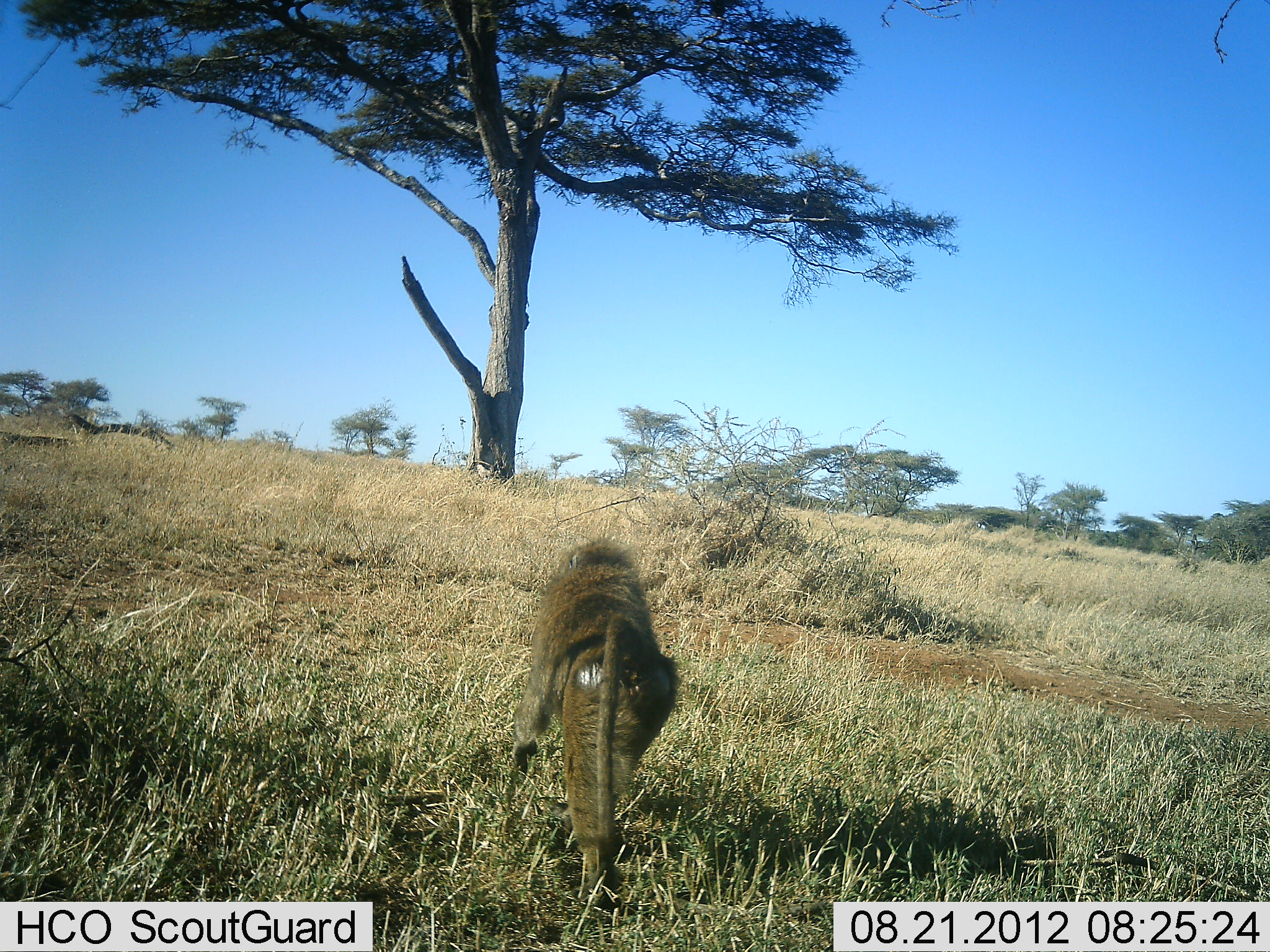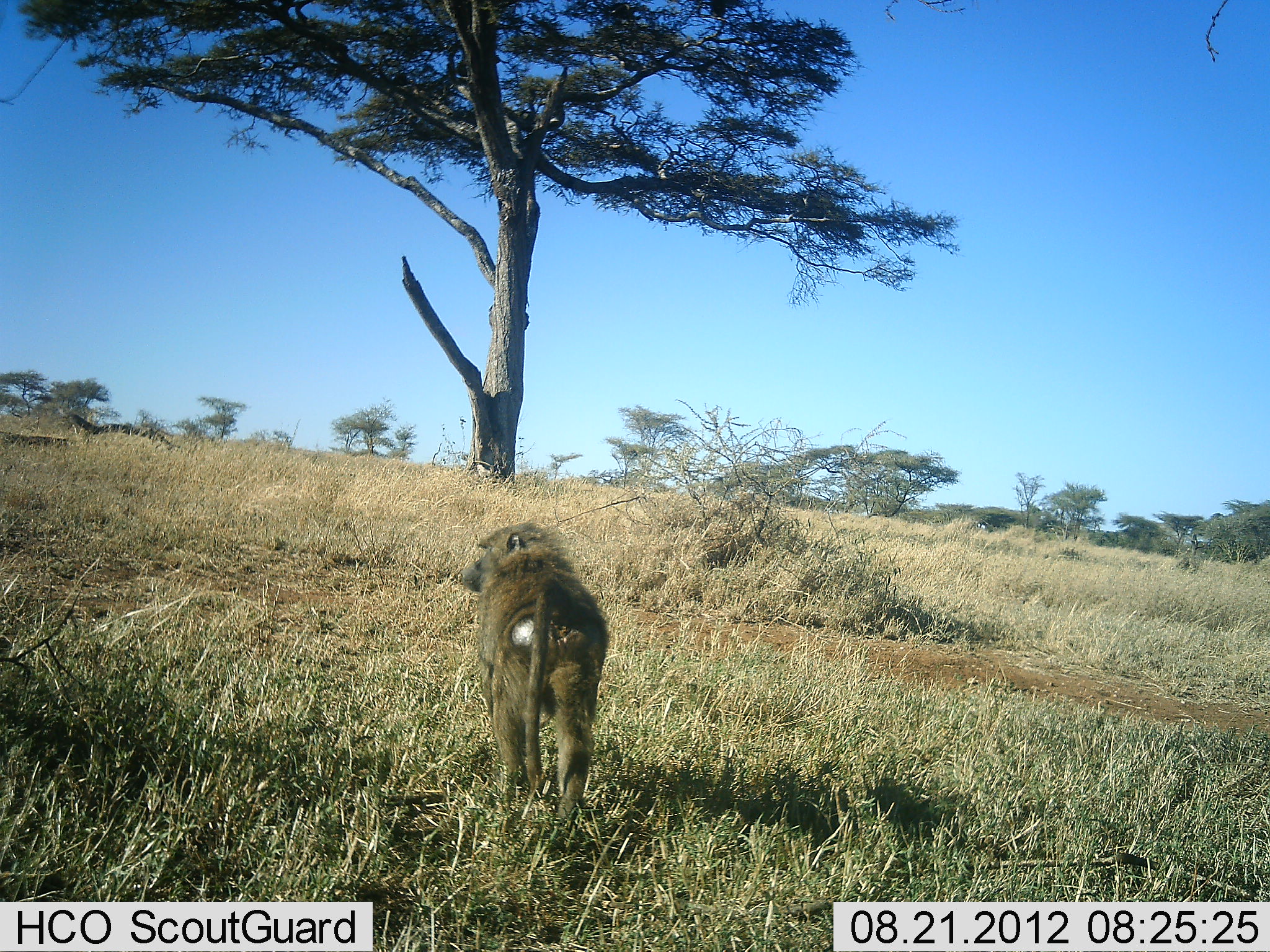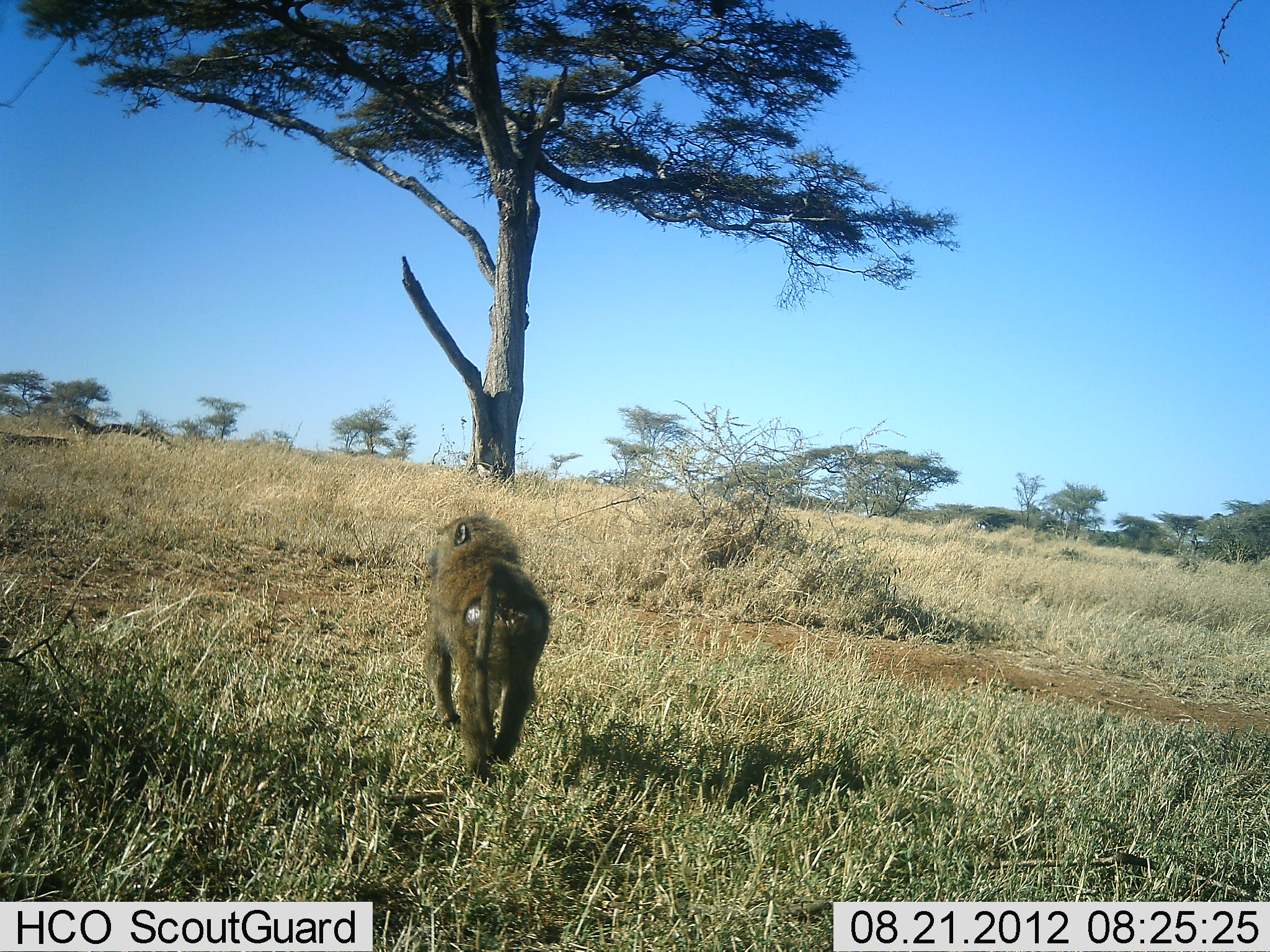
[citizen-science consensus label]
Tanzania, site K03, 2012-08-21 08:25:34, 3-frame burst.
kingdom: Animalia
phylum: Chordata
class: Mammalia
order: Primates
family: Cercopithecidae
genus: Papio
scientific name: Papio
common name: baboon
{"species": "baboon (Papio)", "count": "1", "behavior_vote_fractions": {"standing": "0%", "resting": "0%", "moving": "100%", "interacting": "0%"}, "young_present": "0%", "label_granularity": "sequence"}